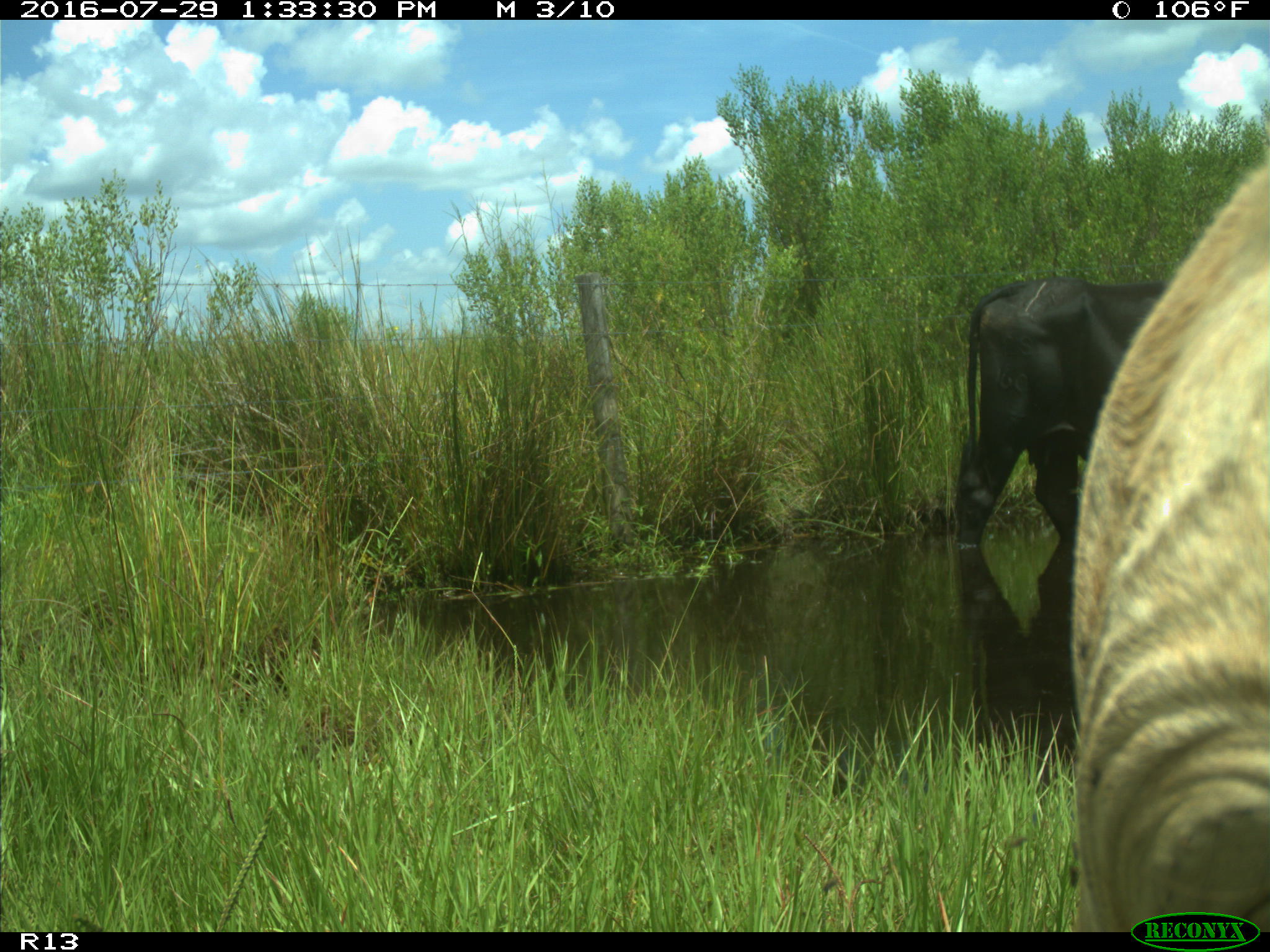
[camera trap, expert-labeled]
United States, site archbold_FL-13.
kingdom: Animalia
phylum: Chordata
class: Mammalia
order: Artiodactyla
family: Bovidae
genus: Bos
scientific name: Bos taurus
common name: domestic cow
Bos taurus (domestic cow).